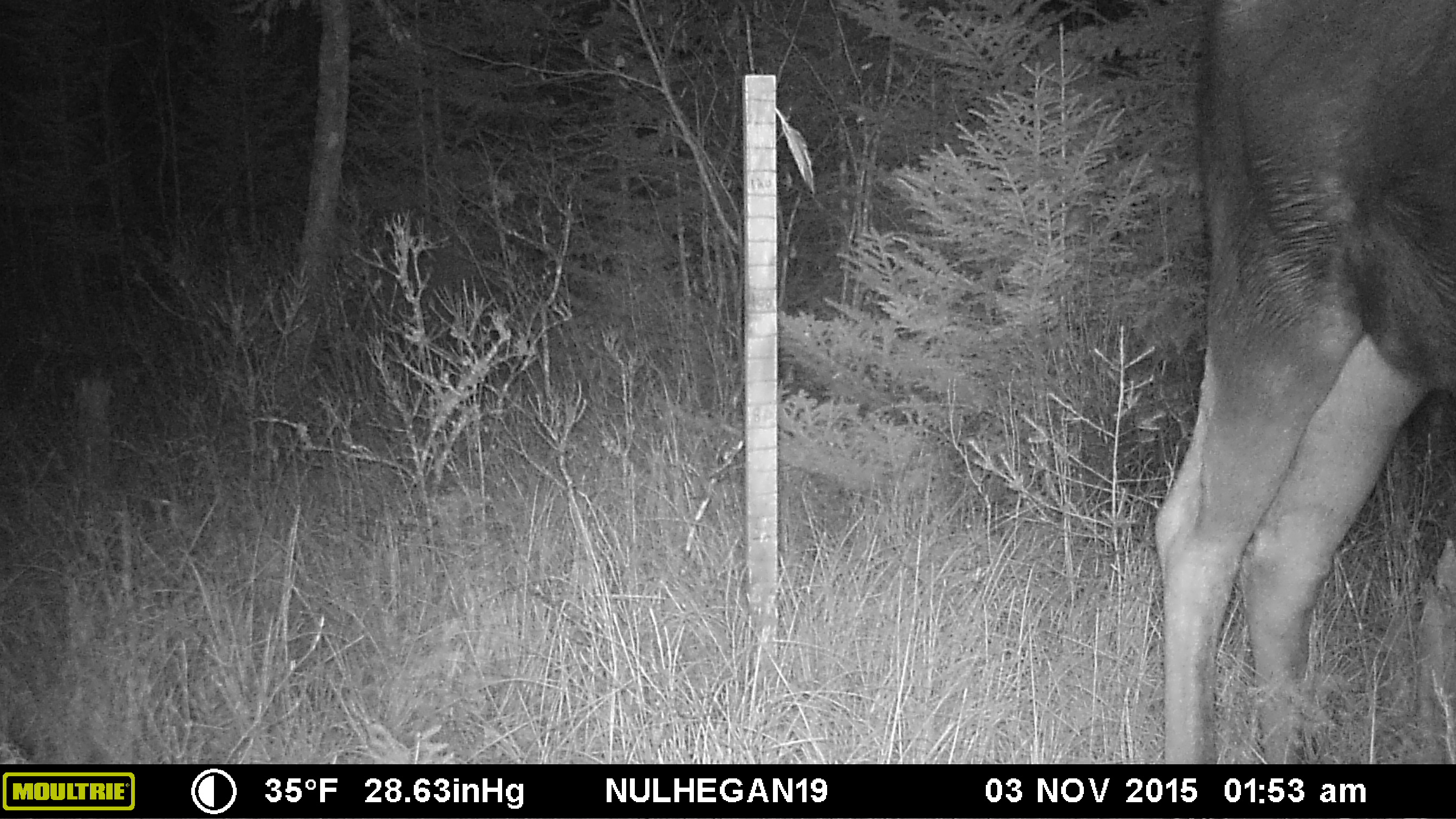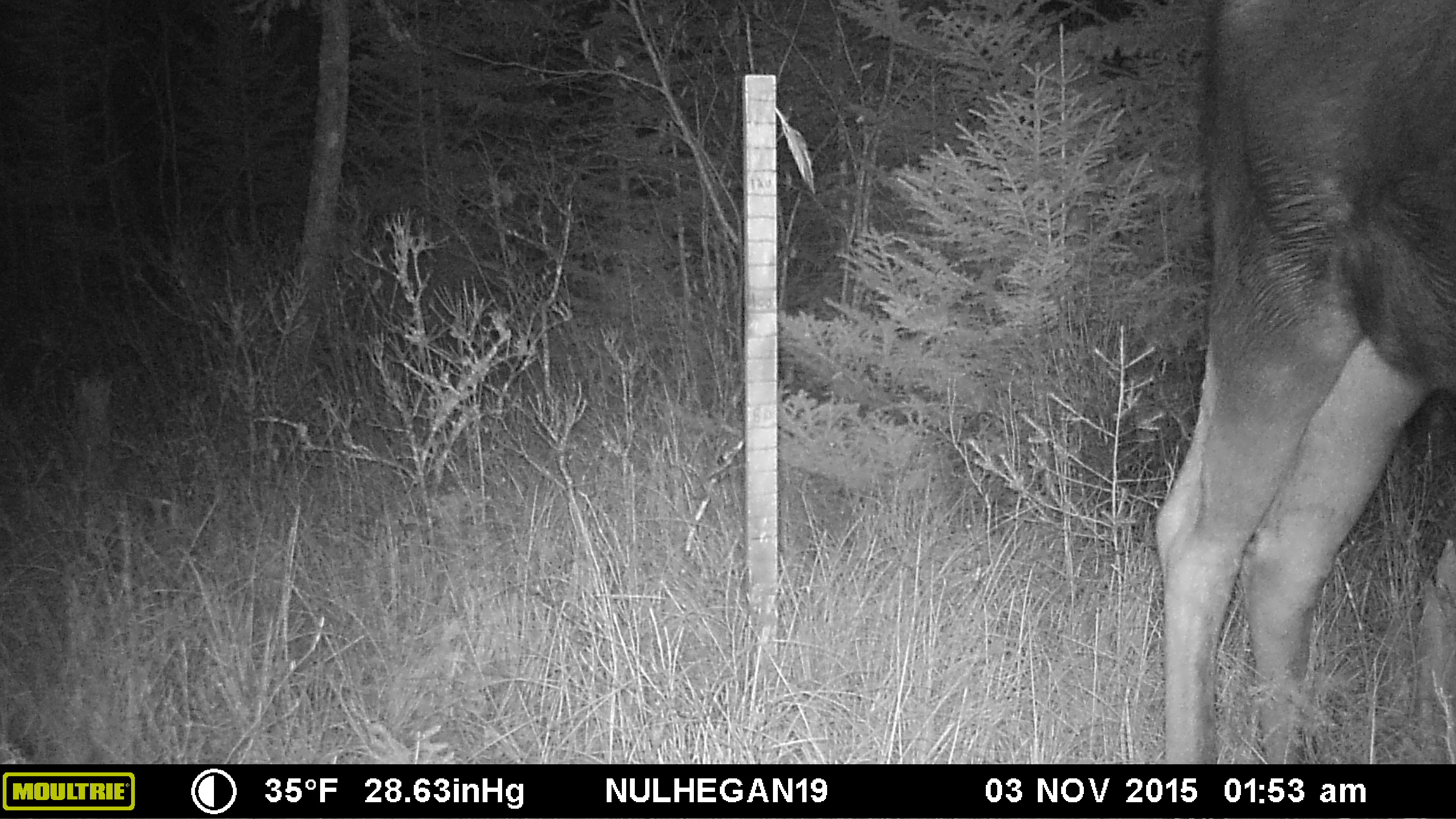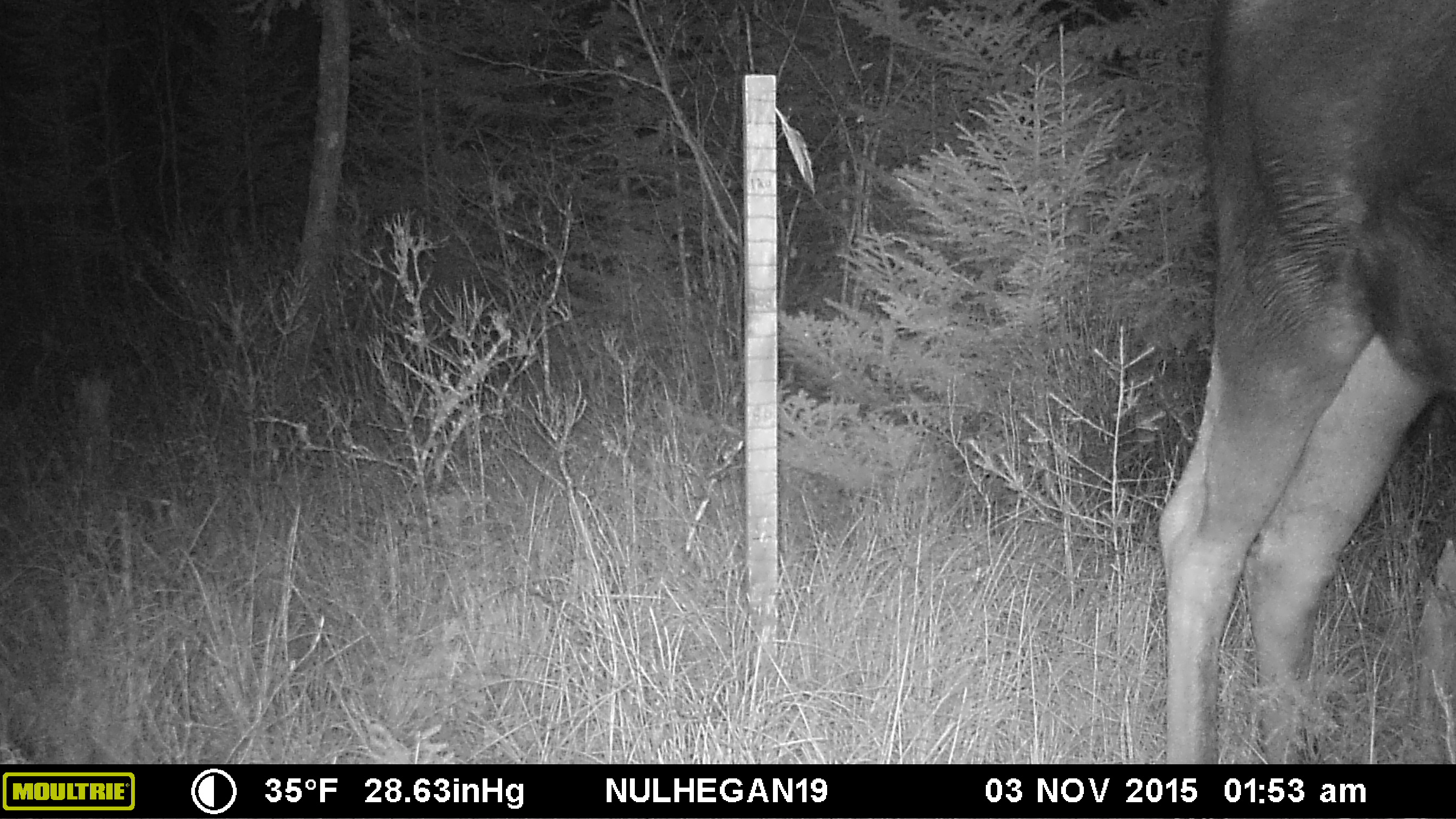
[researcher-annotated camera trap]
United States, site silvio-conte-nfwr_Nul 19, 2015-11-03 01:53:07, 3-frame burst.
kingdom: Animalia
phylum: Chordata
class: Mammalia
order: Artiodactyla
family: Cervidae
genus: Alces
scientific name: Alces alces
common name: moose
Moose (Alces alces).